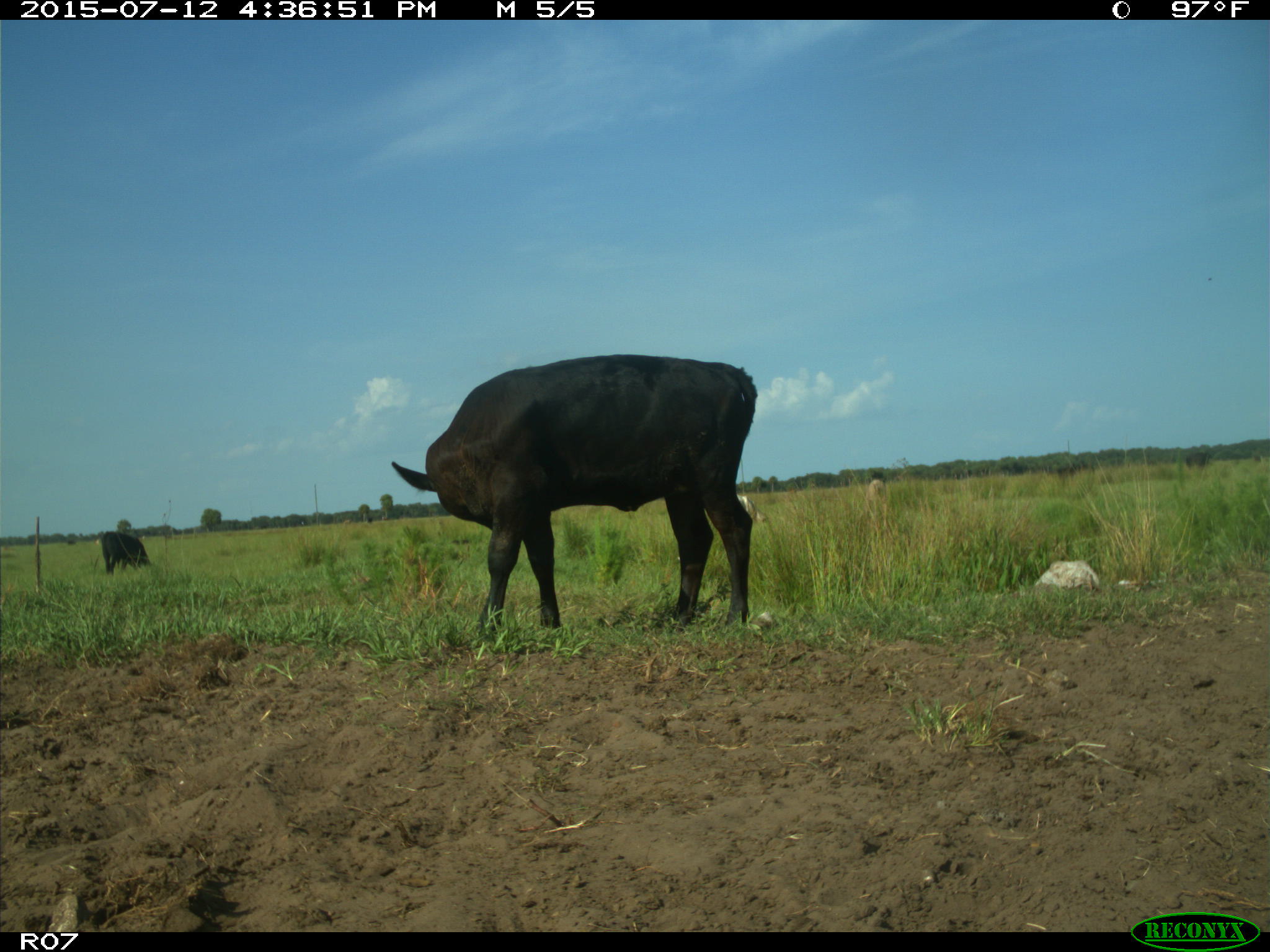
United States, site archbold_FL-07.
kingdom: Animalia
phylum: Chordata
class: Mammalia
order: Artiodactyla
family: Bovidae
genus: Bos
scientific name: Bos taurus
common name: domestic cow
Bos taurus (domestic cow).